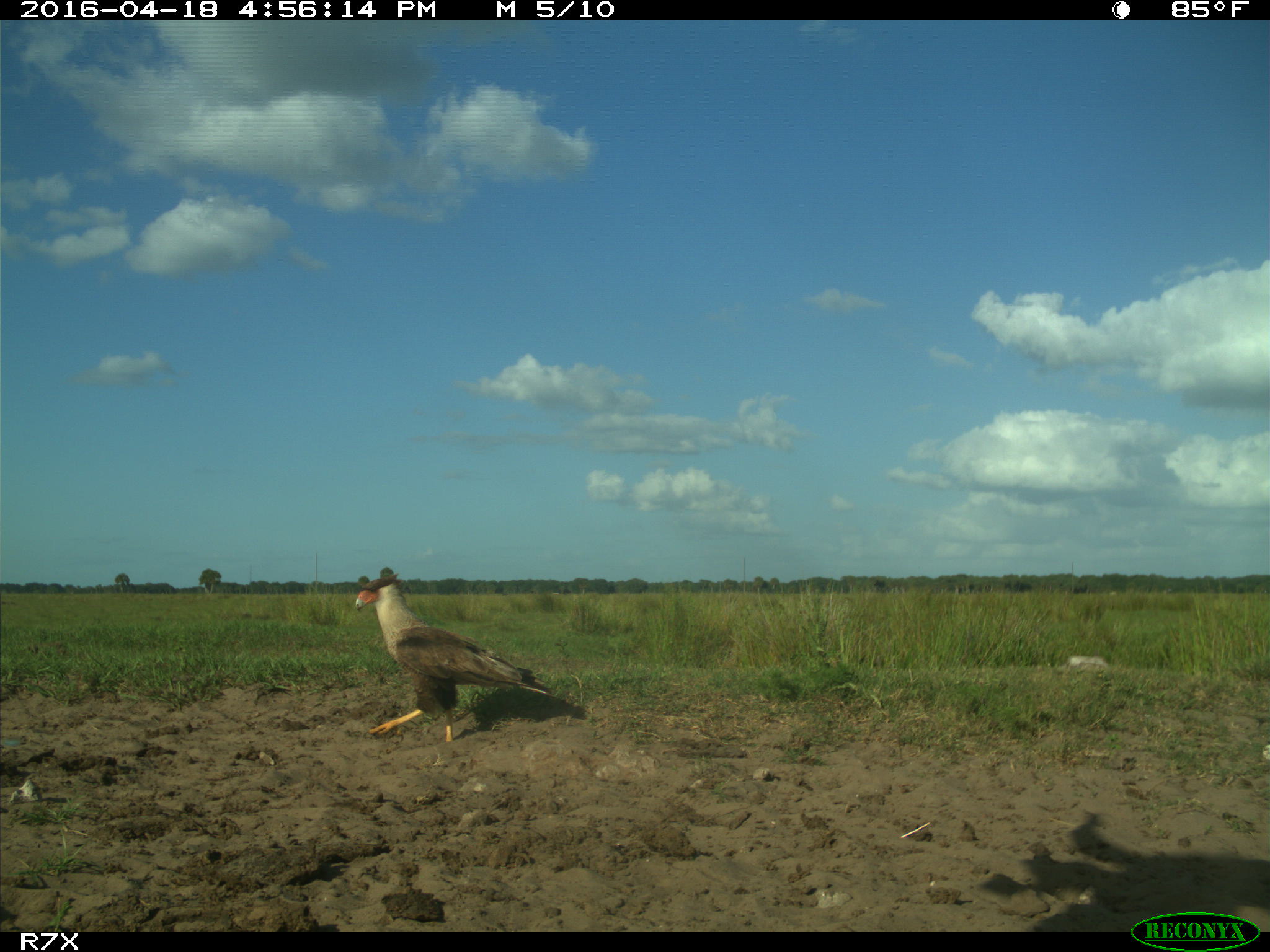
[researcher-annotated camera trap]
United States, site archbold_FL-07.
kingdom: Animalia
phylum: Chordata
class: Aves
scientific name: Aves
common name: birds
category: unidentified bird